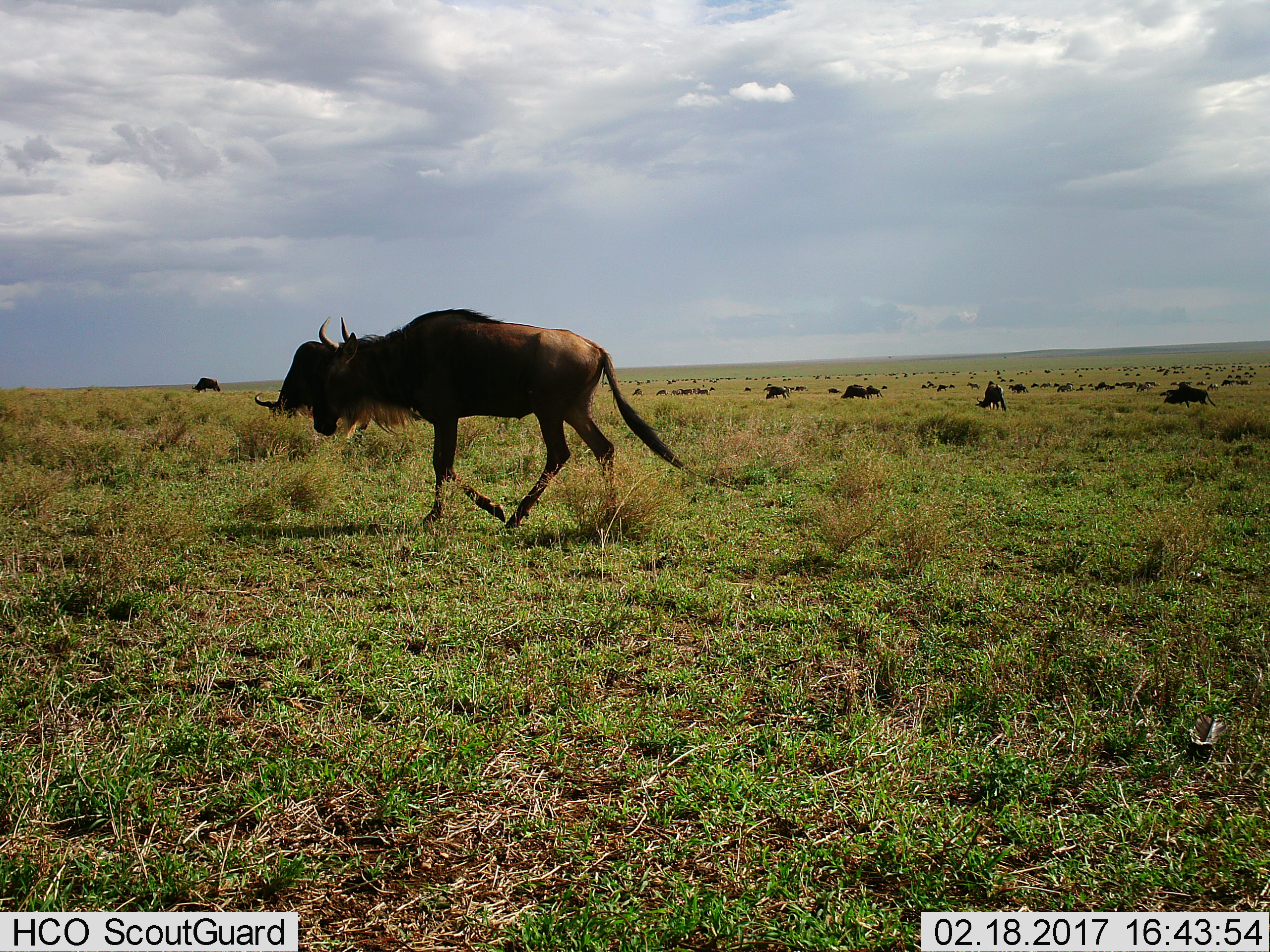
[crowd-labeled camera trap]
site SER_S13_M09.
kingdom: Animalia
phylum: Chordata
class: Mammalia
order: Artiodactyla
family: Bovidae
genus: Connochaetes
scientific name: Connochaetes taurinus taurinus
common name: blue wildebeest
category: wildebeestblue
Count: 11-50.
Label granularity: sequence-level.